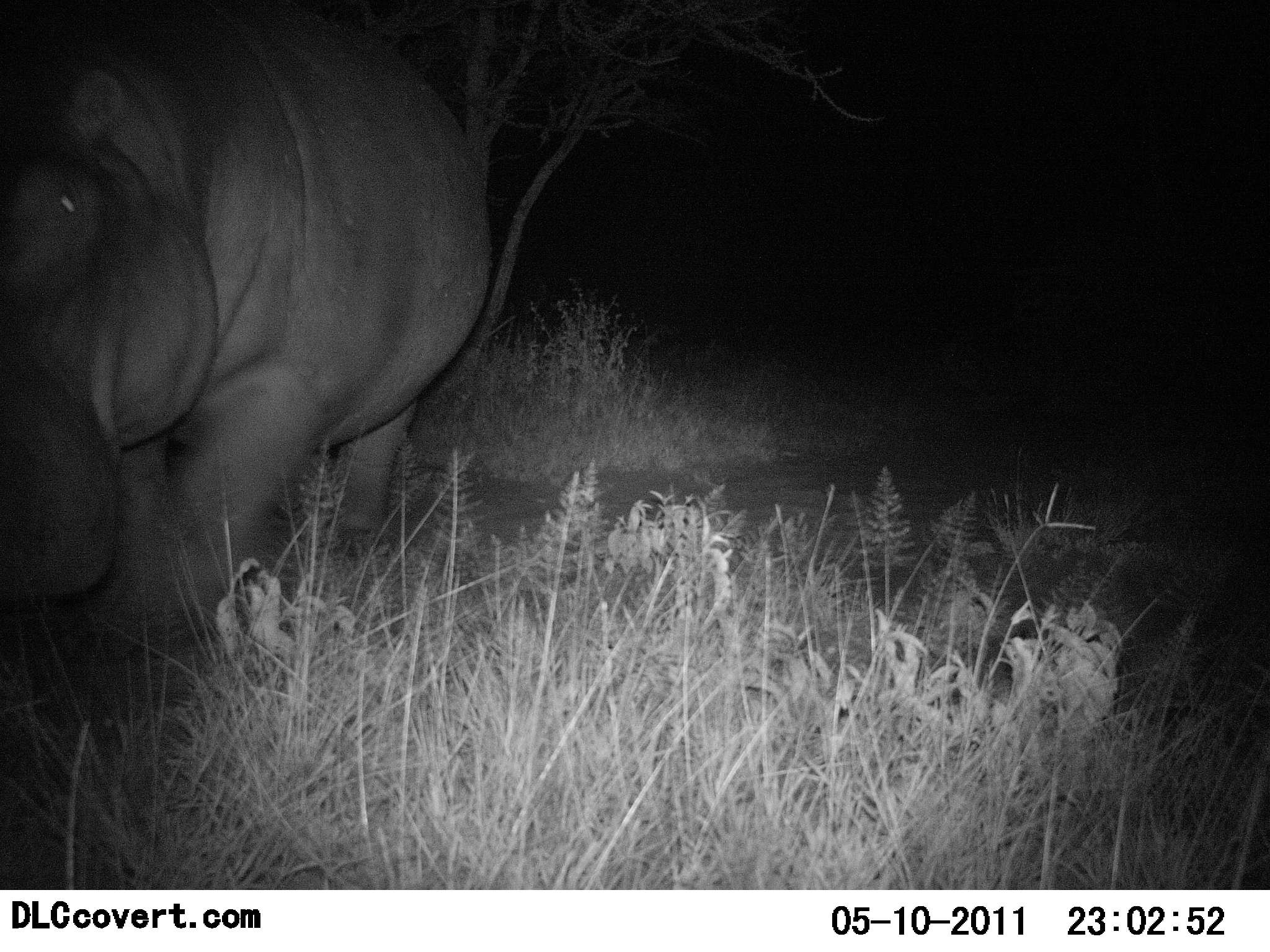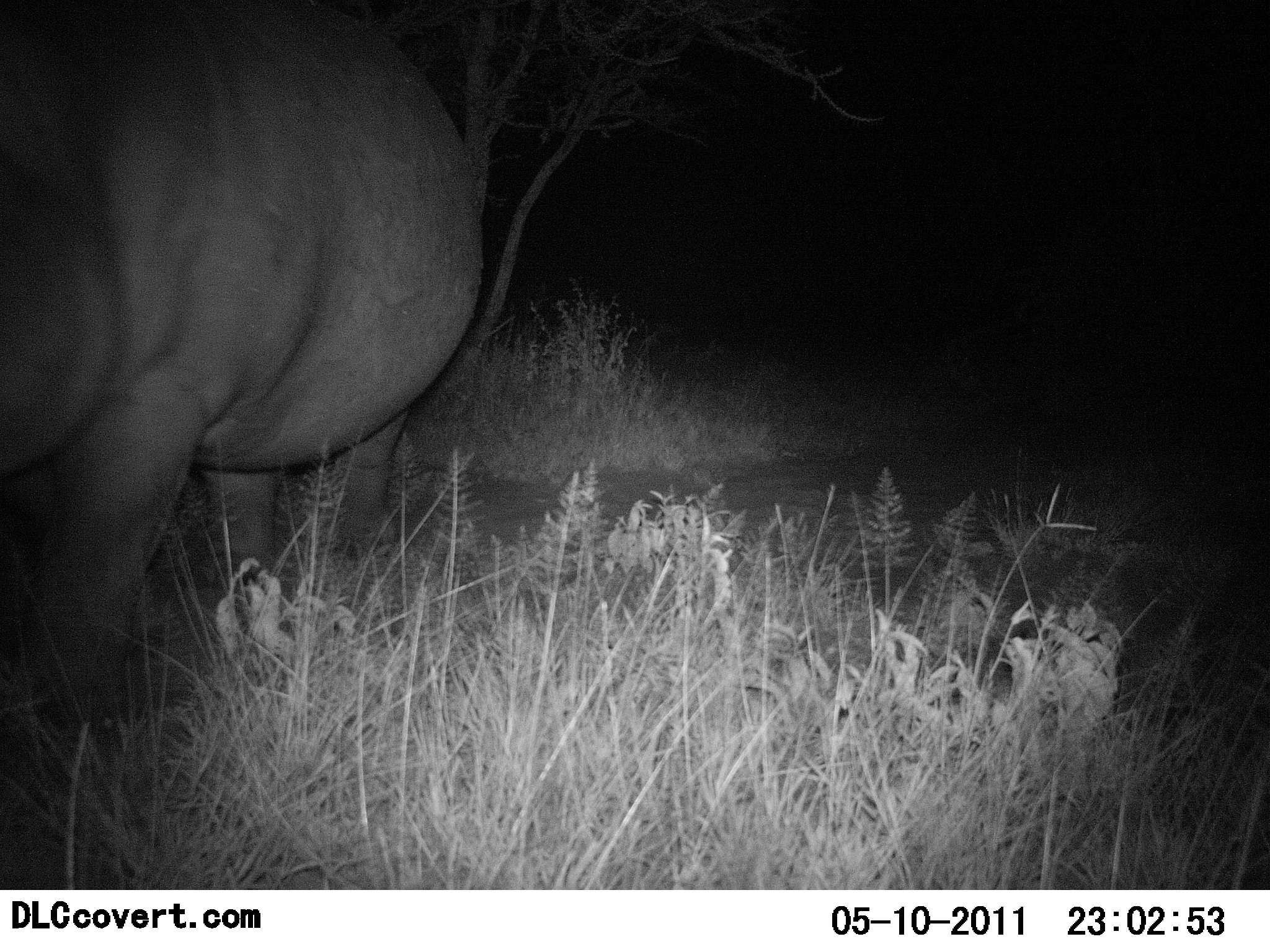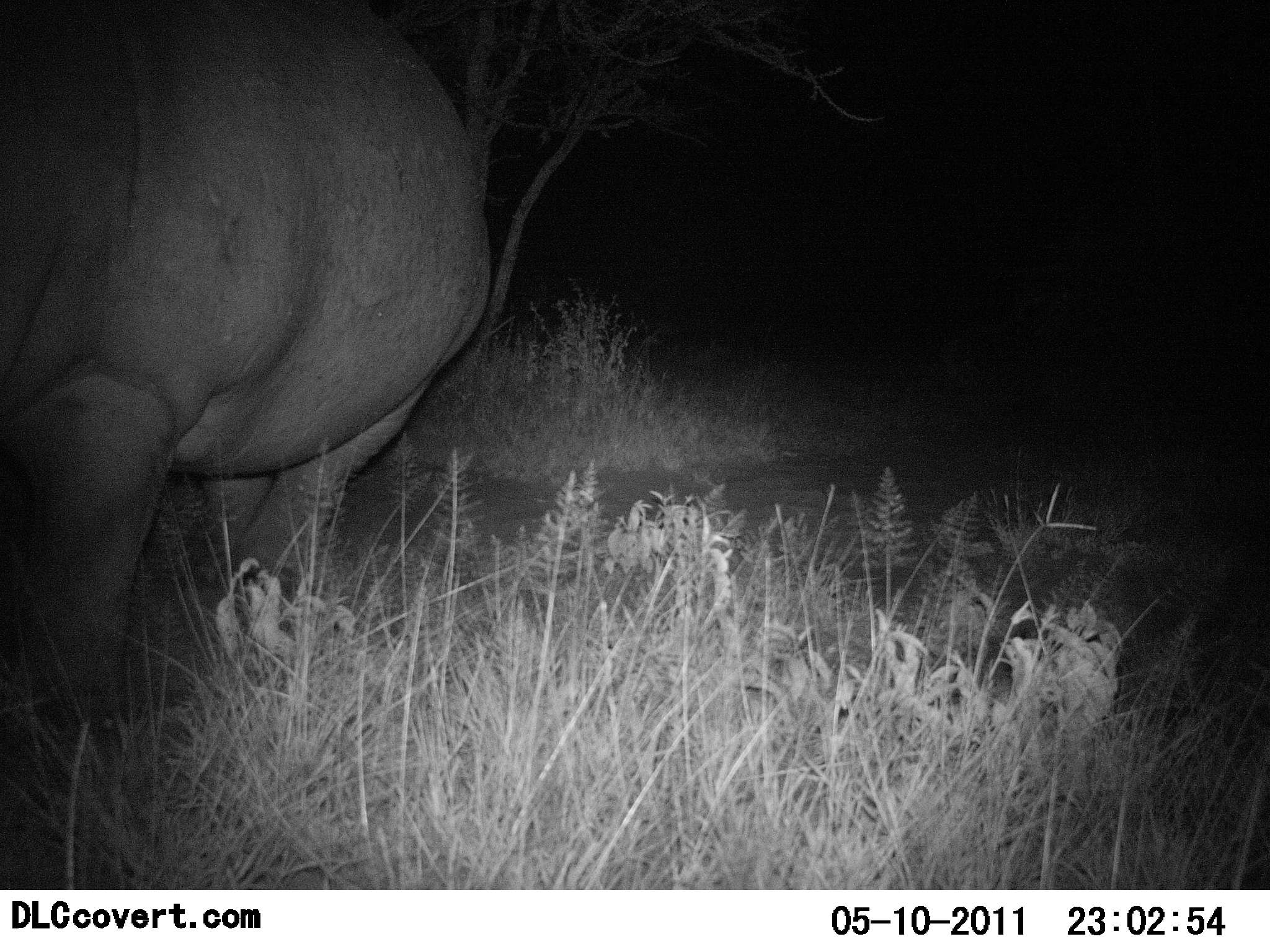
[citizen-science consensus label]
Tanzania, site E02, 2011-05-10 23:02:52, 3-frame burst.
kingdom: Animalia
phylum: Chordata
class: Mammalia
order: Artiodactyla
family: Hippopotamidae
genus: Hippopotamus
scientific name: Hippopotamus amphibius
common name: hippopotamus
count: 1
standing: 0%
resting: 0%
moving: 100%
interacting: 0%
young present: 0%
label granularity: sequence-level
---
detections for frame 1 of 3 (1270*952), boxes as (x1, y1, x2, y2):
animal: (0, 1, 495, 661)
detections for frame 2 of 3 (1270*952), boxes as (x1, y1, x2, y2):
animal: (0, 1, 482, 698)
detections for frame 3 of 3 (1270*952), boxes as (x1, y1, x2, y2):
animal: (0, 1, 497, 735)